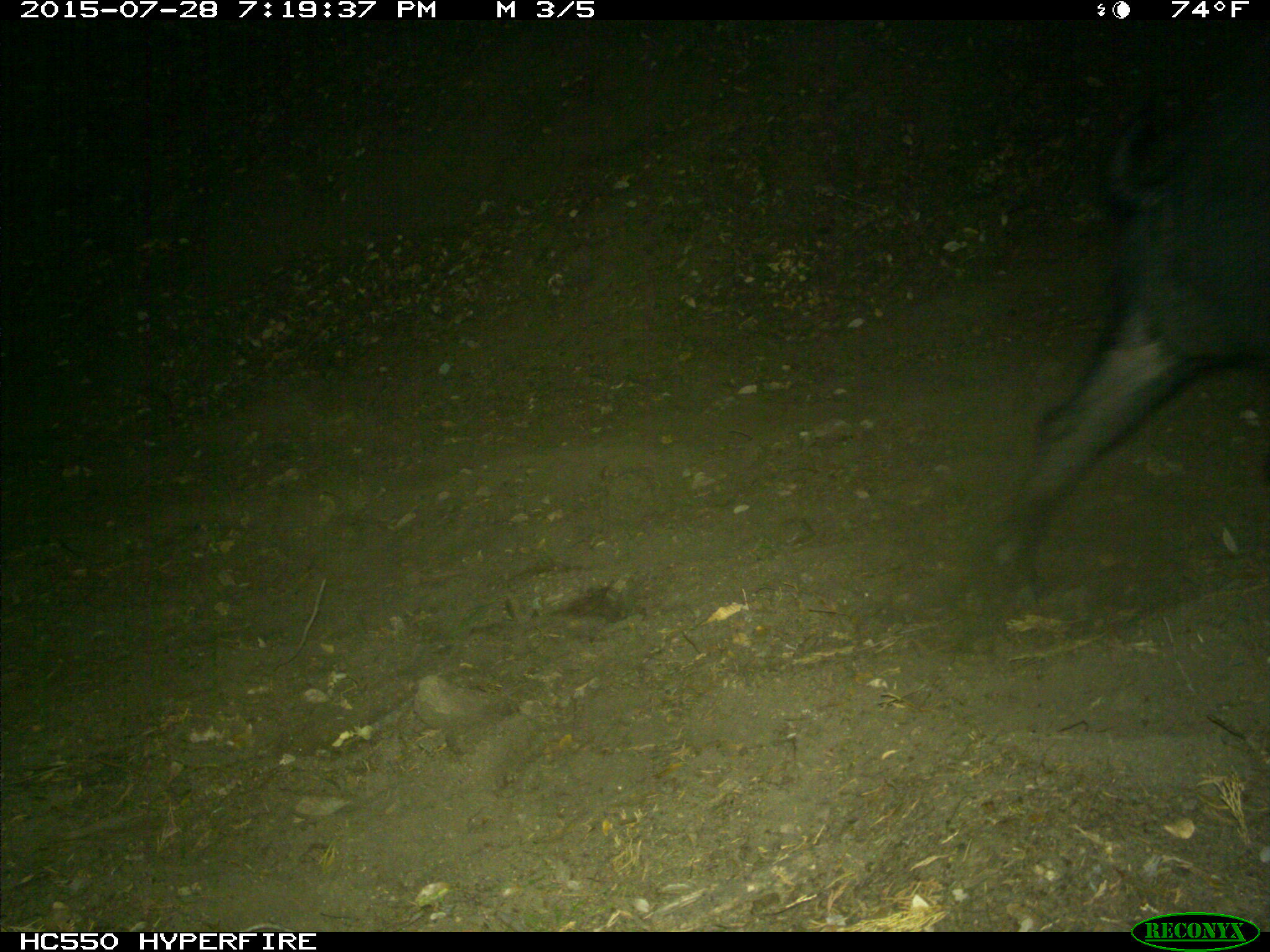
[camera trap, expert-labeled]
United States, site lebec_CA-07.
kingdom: Animalia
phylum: Chordata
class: Mammalia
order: Artiodactyla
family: Suidae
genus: Sus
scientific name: Sus scrofa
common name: wild boar